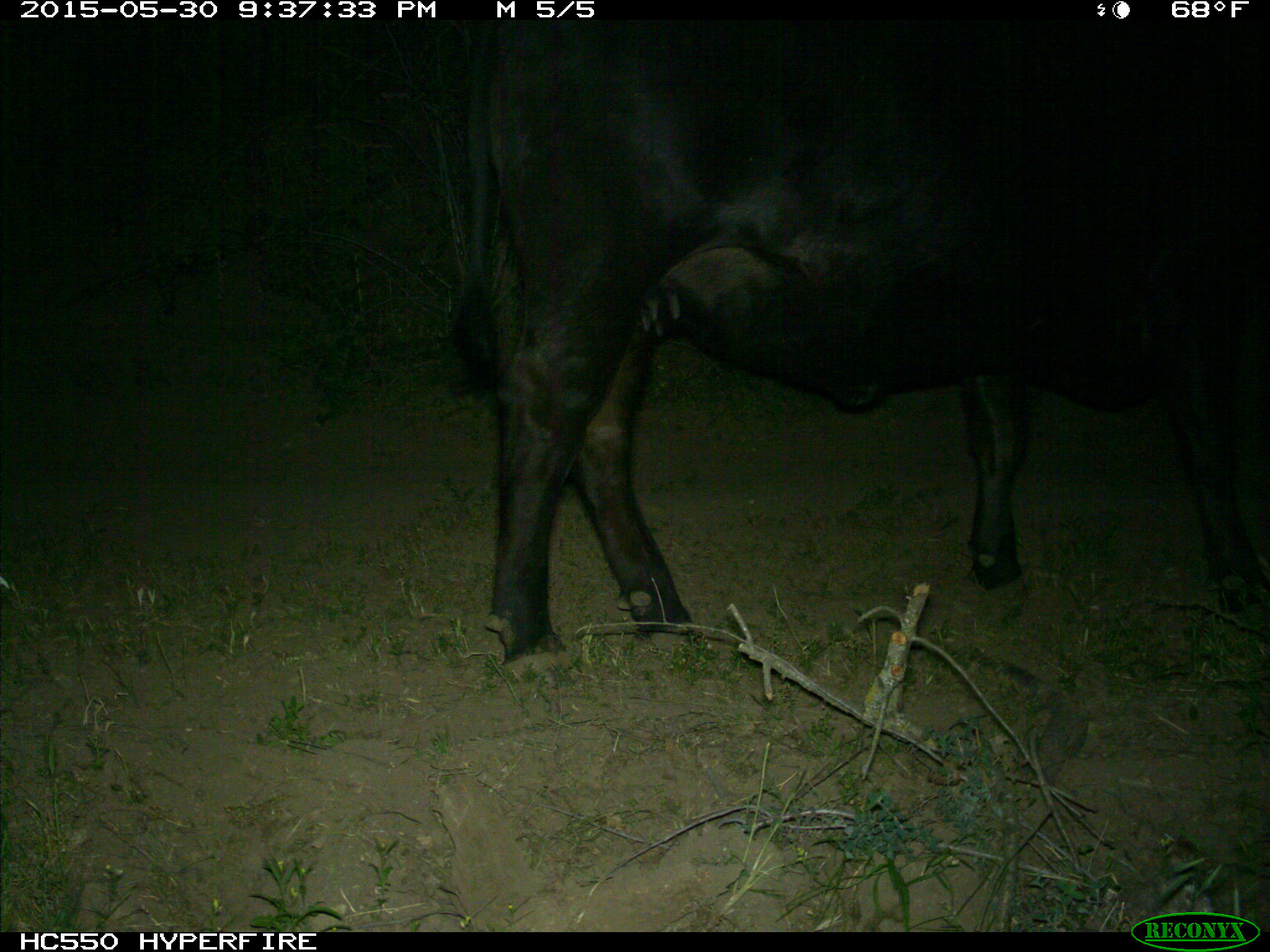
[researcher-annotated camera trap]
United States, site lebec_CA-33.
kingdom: Animalia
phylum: Chordata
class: Mammalia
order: Artiodactyla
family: Bovidae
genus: Bos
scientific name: Bos taurus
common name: domestic cow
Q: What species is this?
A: Bos taurus (domestic cow).